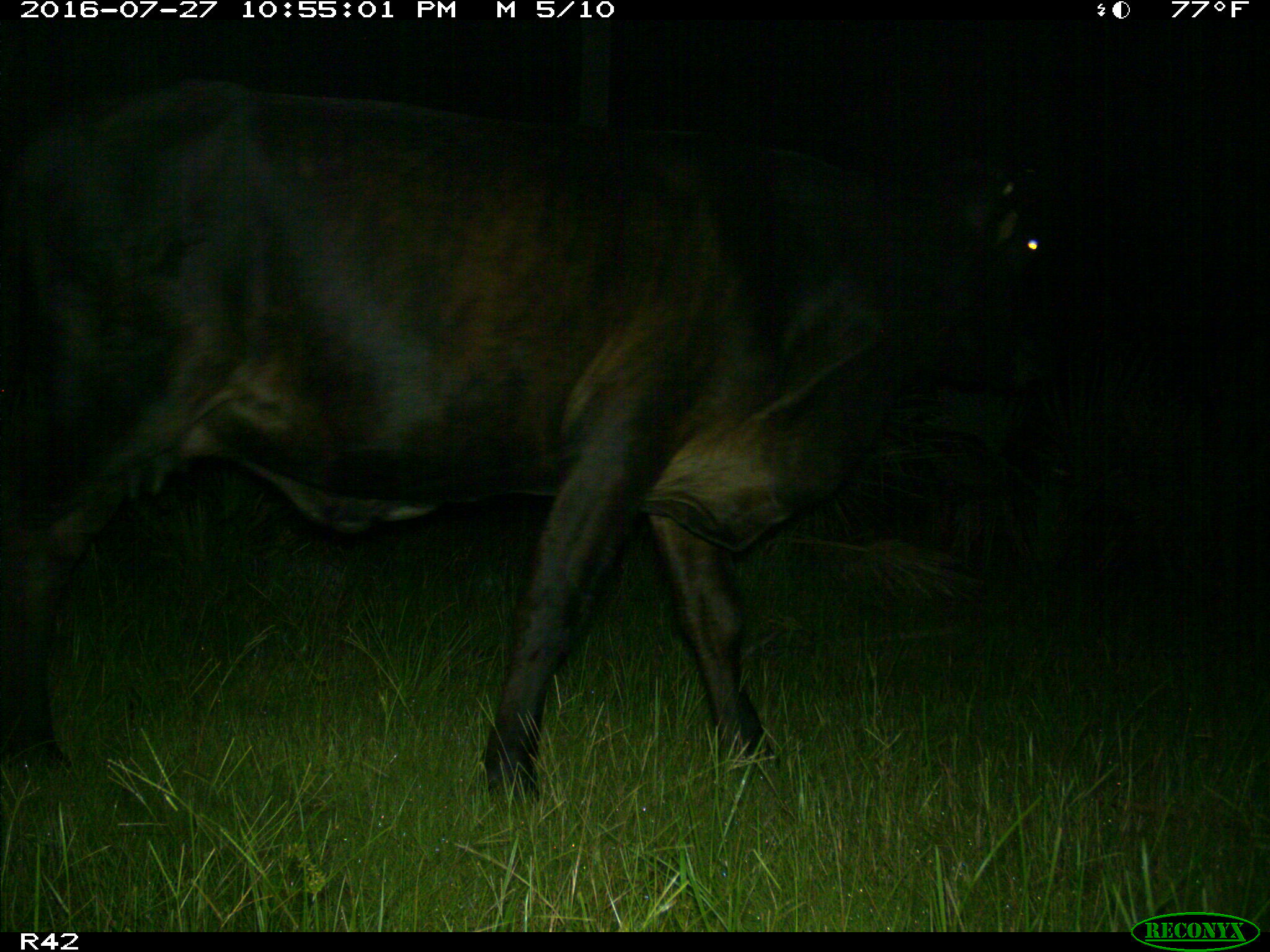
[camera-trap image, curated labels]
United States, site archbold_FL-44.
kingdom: Animalia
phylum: Chordata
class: Mammalia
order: Artiodactyla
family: Bovidae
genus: Bos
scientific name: Bos taurus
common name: domestic cow